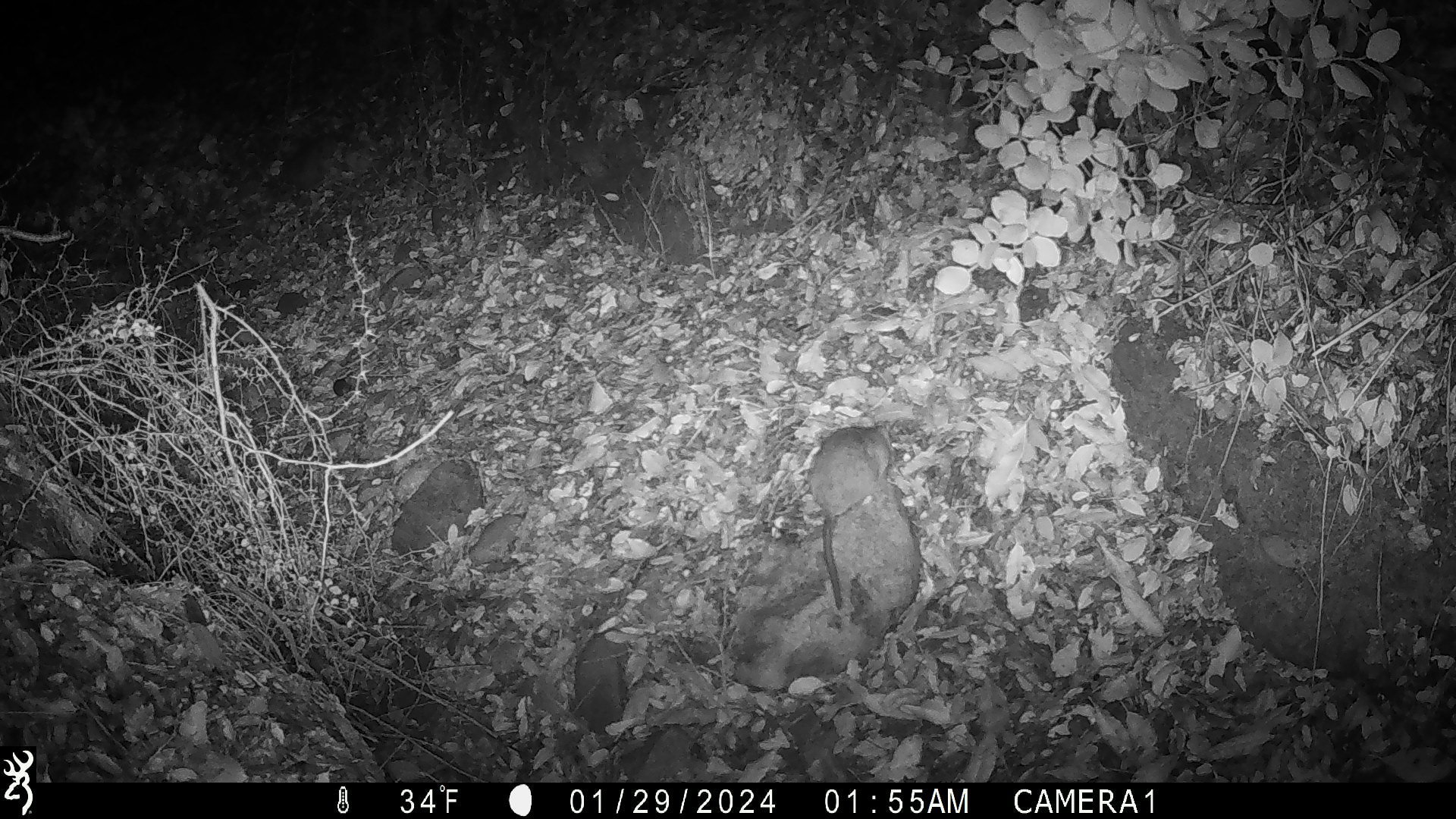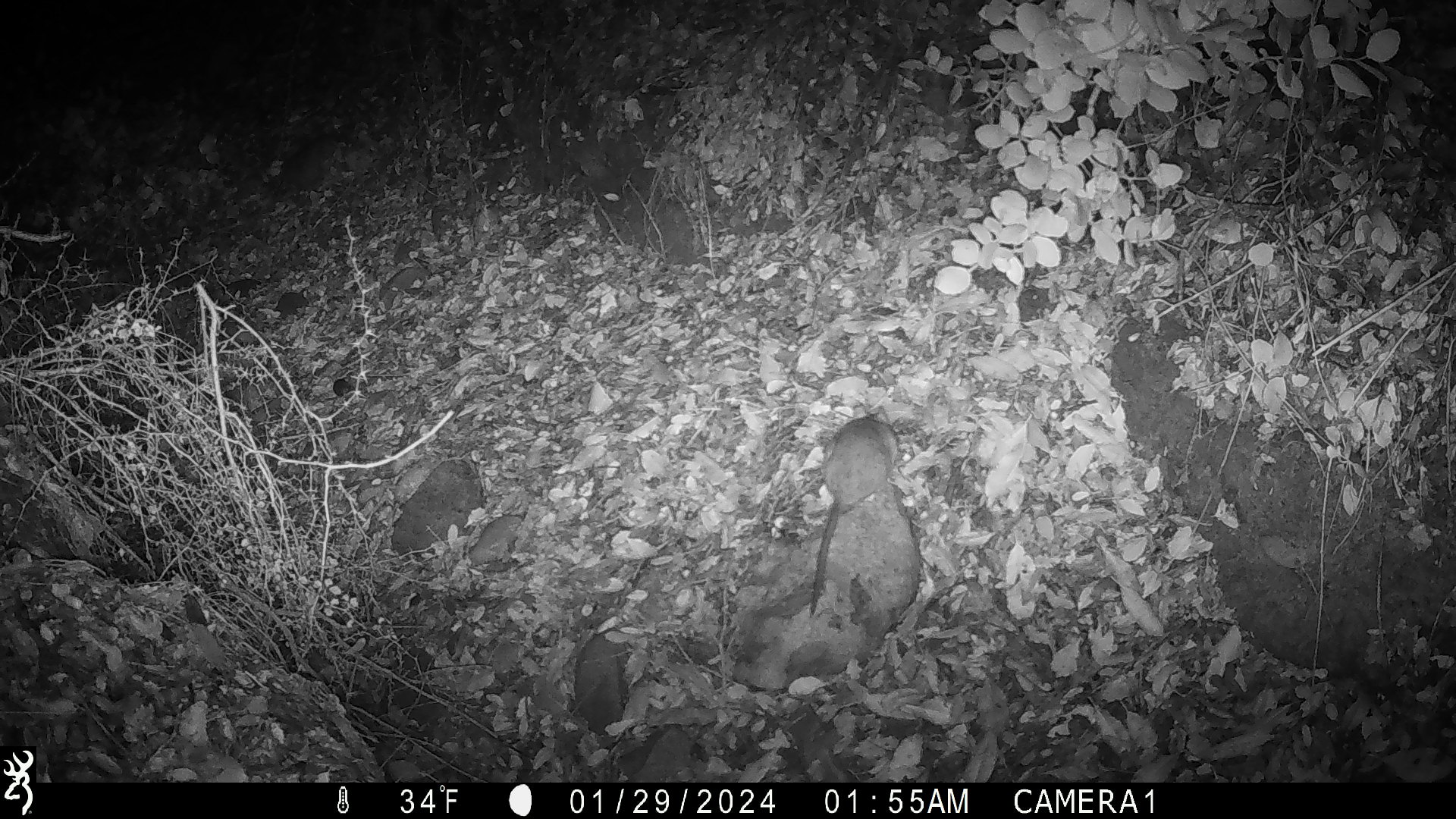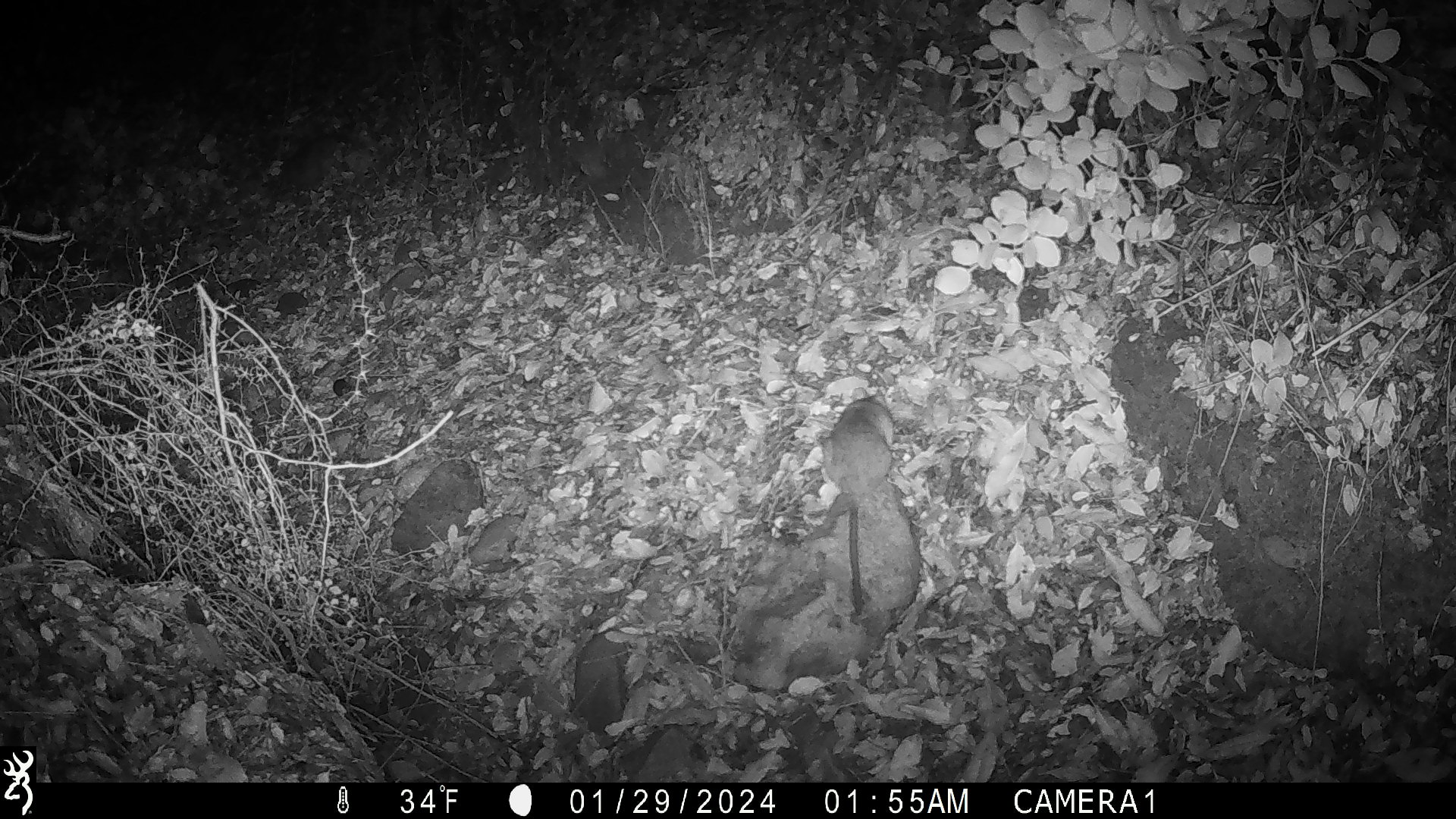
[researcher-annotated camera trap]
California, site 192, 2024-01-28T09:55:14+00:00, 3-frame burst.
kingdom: Animalia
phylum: Chordata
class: Mammalia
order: Rodentia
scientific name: Rodentia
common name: mouse or rat